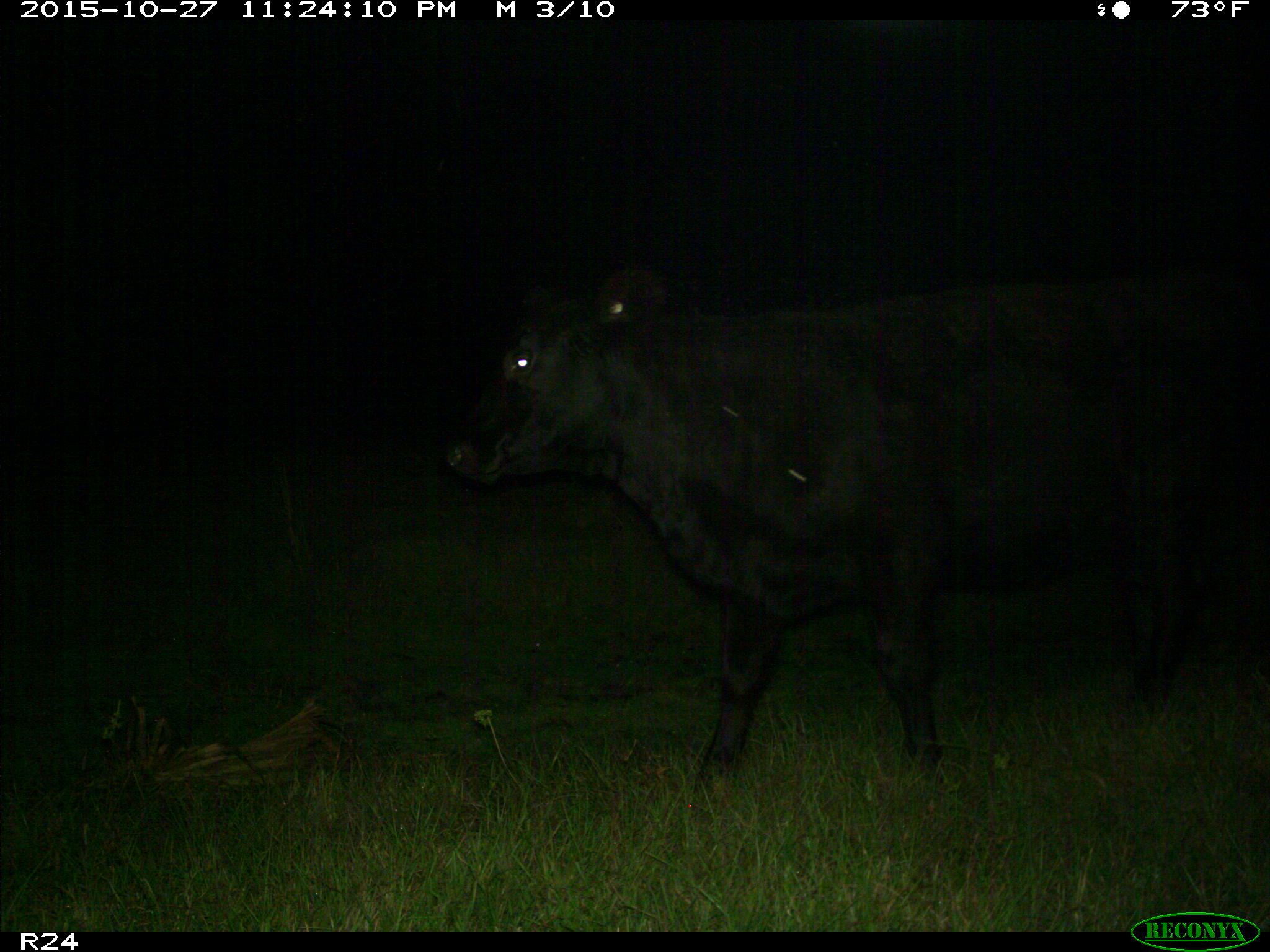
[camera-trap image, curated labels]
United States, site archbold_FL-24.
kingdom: Animalia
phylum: Chordata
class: Mammalia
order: Artiodactyla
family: Bovidae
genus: Bos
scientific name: Bos taurus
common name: domestic cow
Bos taurus (domestic cow).